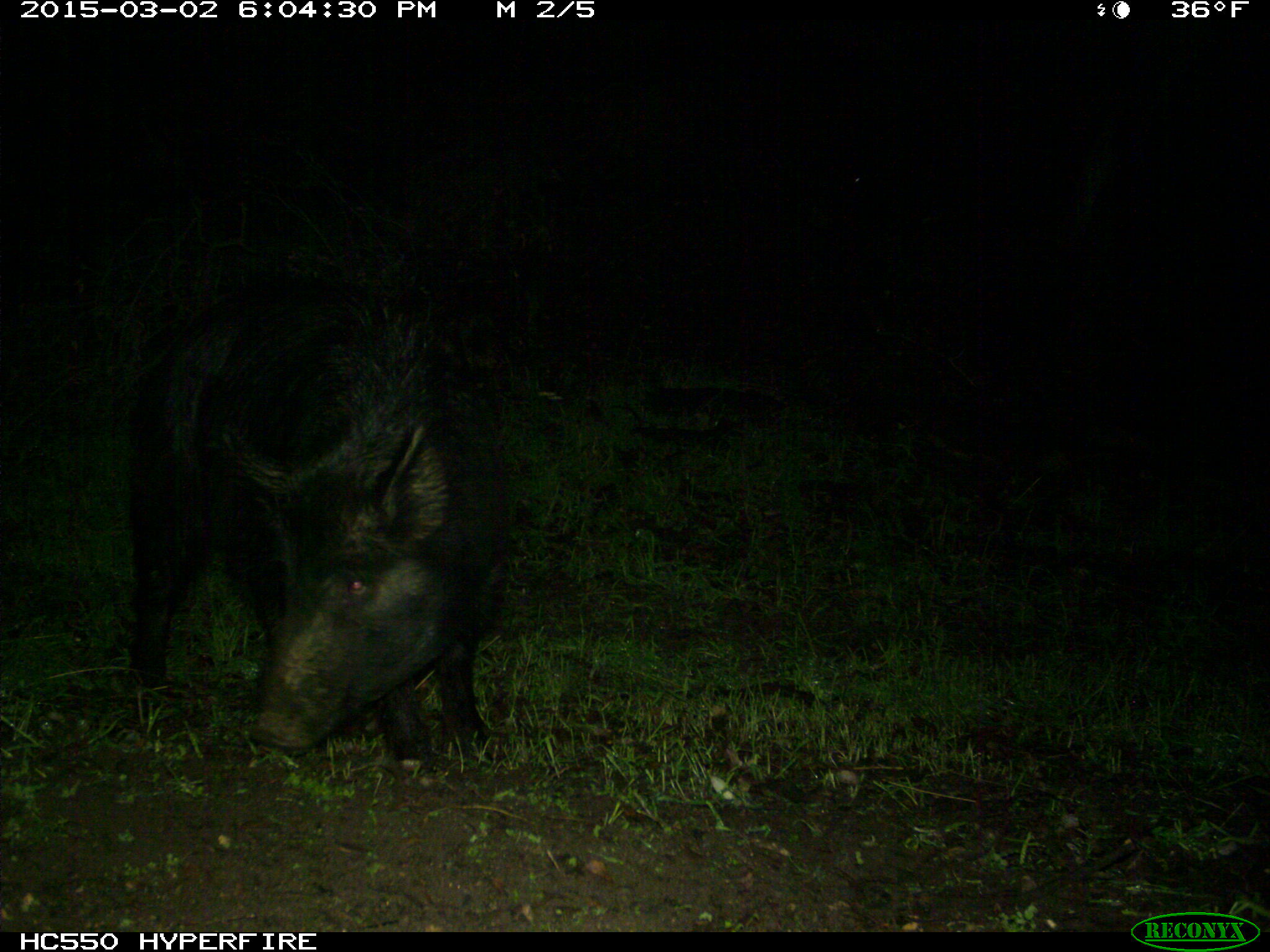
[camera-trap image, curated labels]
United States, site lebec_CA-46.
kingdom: Animalia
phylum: Chordata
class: Mammalia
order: Artiodactyla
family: Suidae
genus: Sus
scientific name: Sus scrofa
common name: wild boar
Sus scrofa (wild boar).